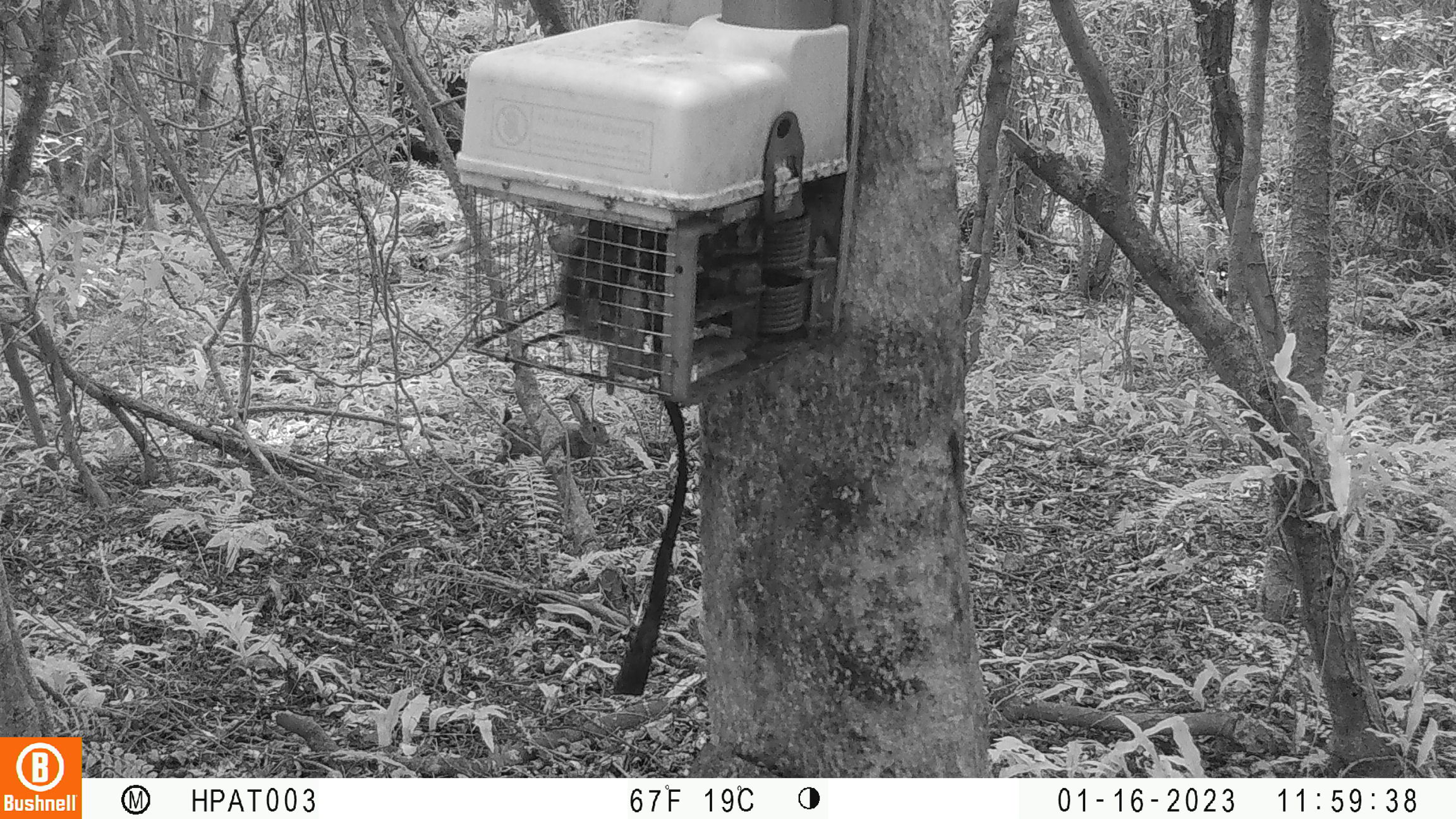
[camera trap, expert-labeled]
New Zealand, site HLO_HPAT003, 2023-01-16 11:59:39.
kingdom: Animalia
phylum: Chordata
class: Mammalia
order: Lagomorpha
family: Leporidae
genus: Lepus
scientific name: Lepus europaeus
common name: brown hare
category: hare